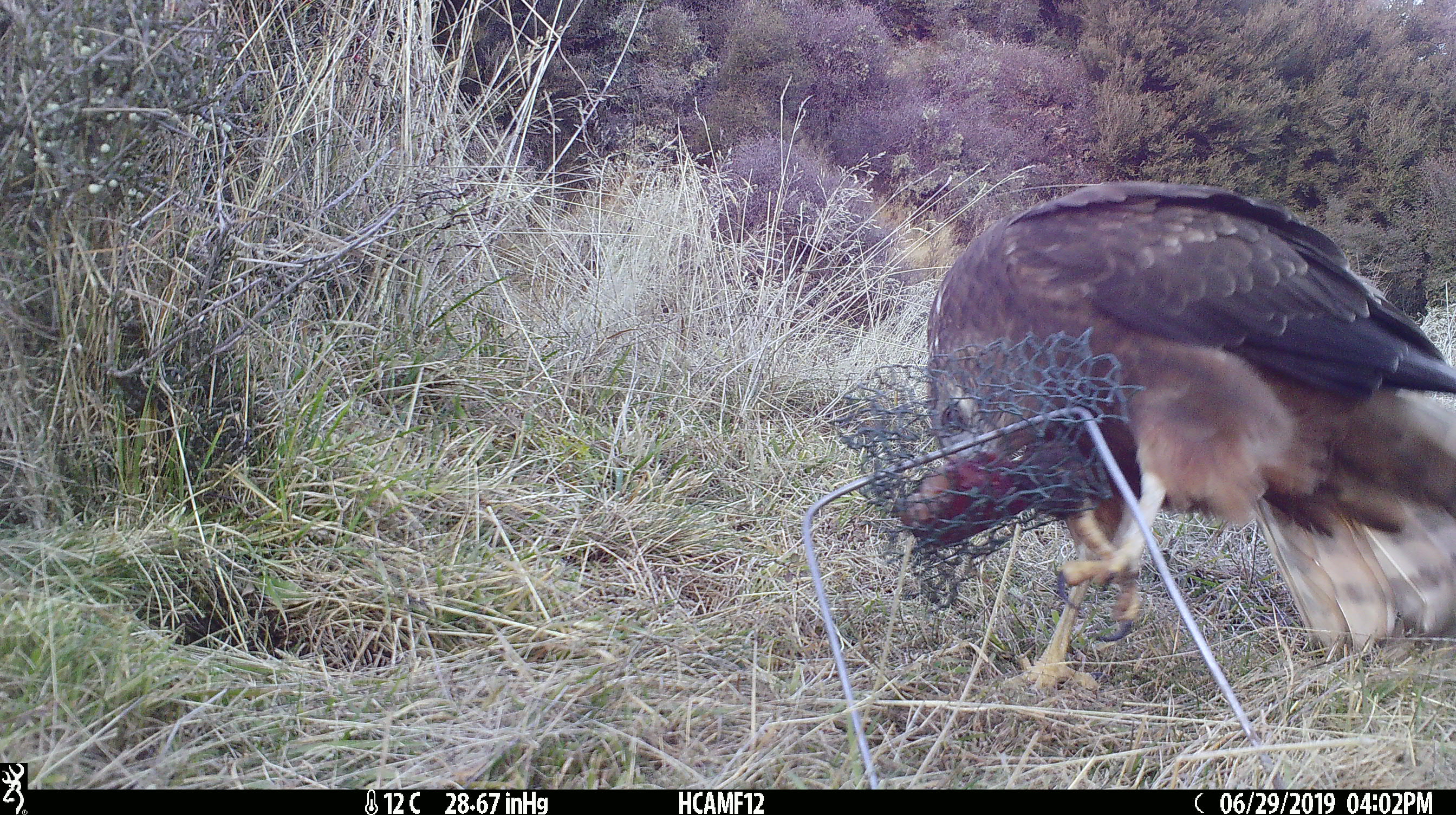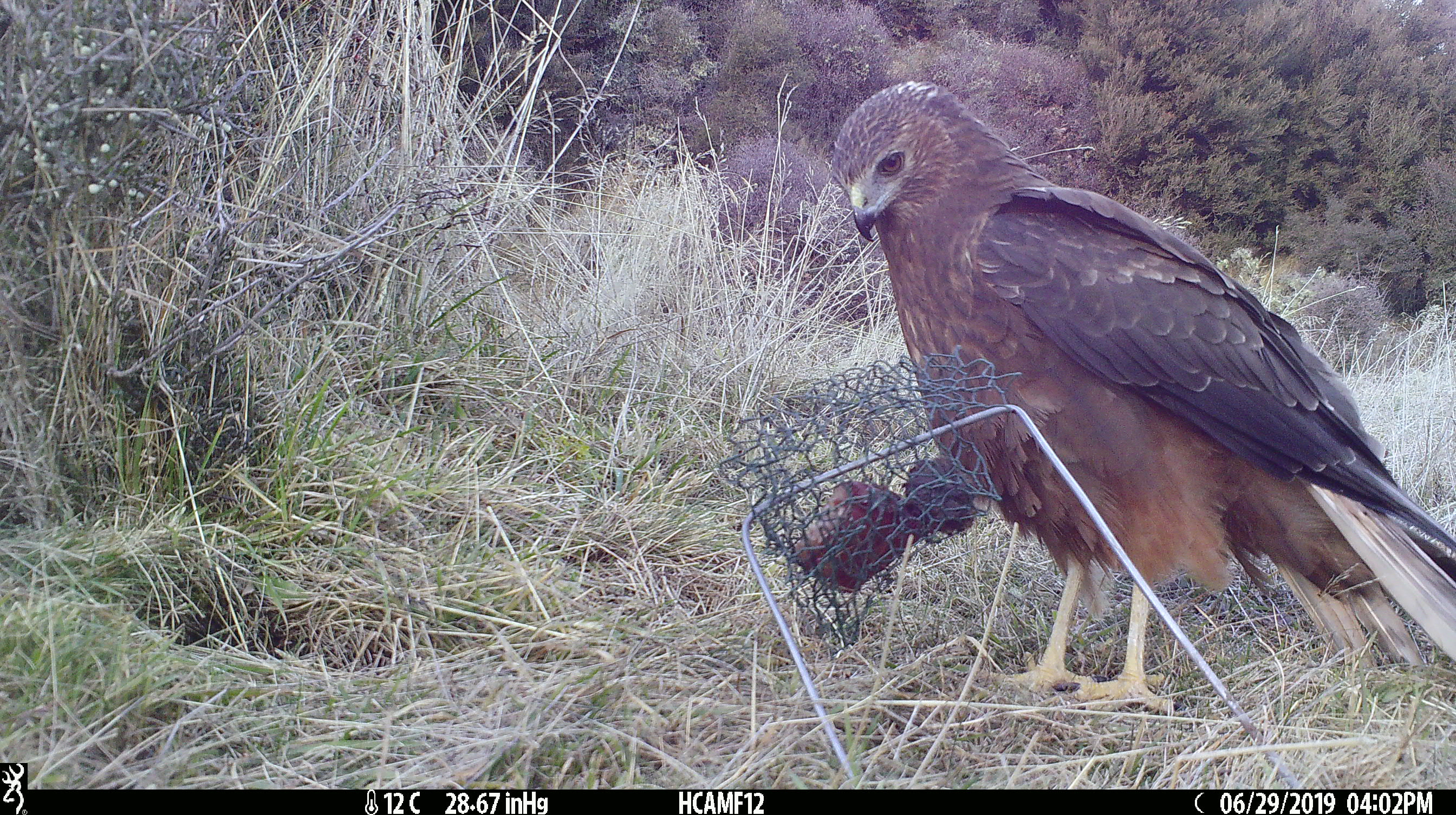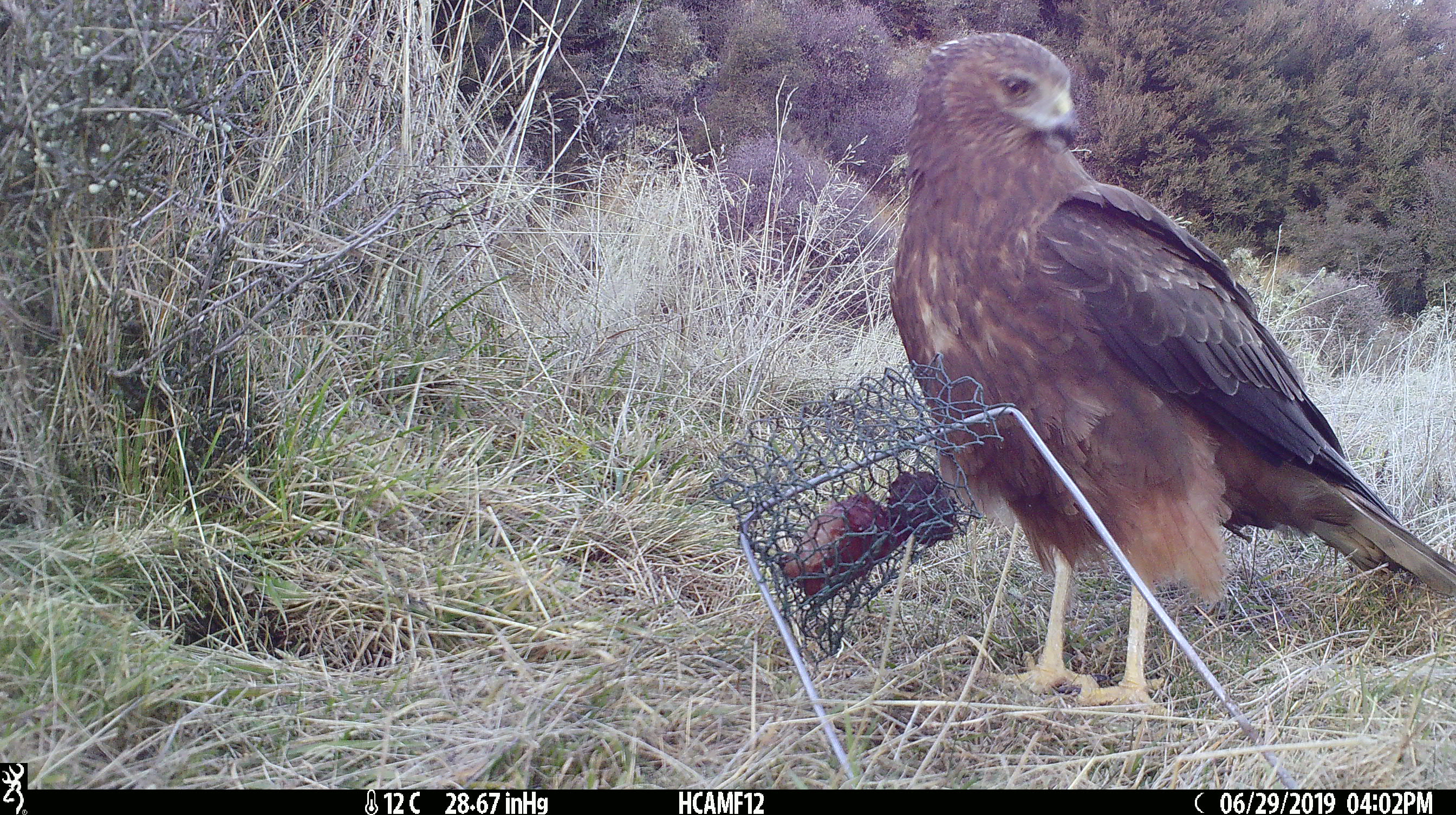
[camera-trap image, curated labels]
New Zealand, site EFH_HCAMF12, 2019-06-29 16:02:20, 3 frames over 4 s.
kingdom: Animalia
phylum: Chordata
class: Aves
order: Accipitriformes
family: Accipitridae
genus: Circus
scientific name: Circus approximans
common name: swamp harrier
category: harrier